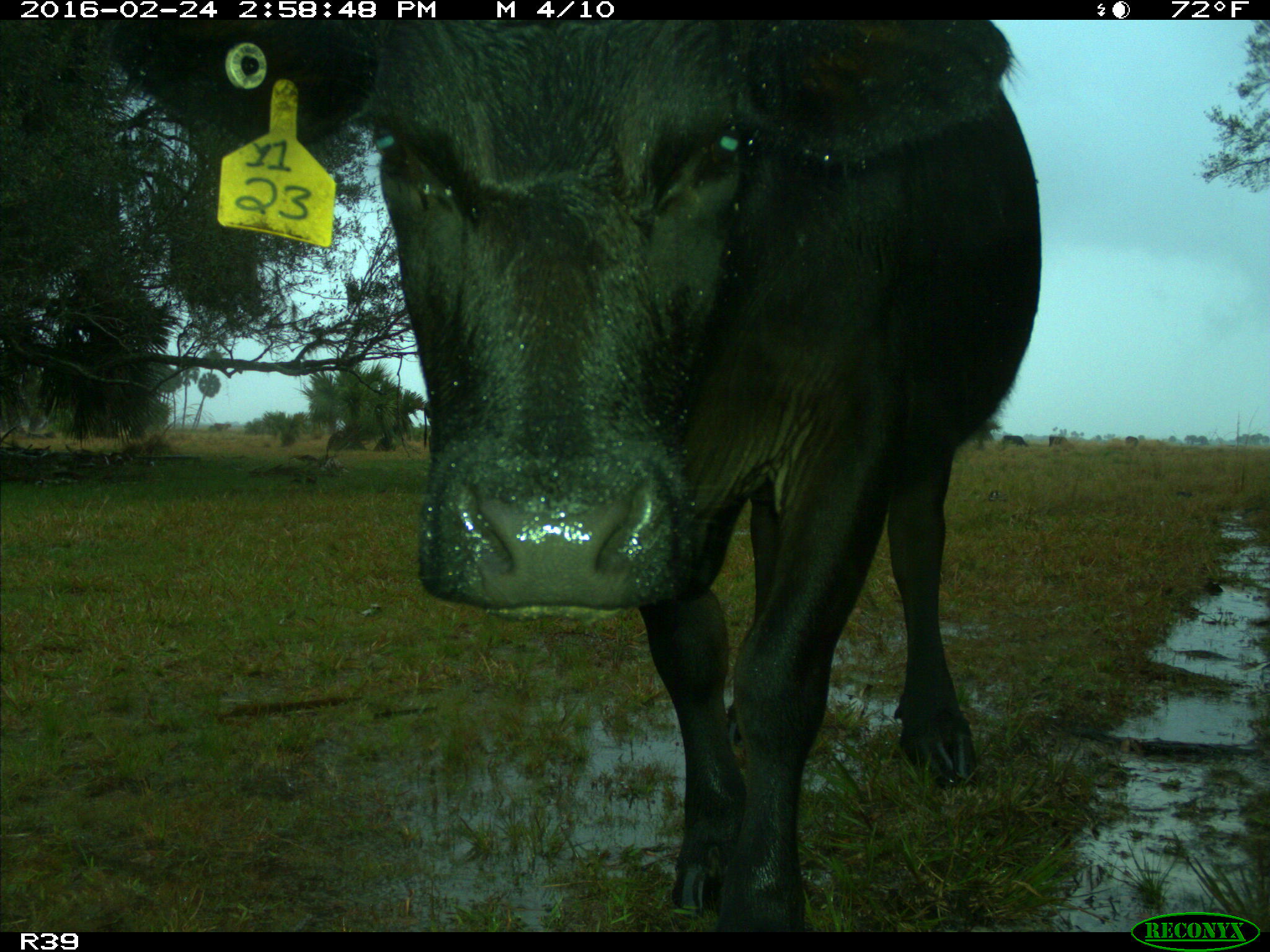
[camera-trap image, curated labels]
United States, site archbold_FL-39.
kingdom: Animalia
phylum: Chordata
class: Mammalia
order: Artiodactyla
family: Bovidae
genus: Bos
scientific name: Bos taurus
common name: domestic cow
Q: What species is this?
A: Bos taurus (domestic cow).